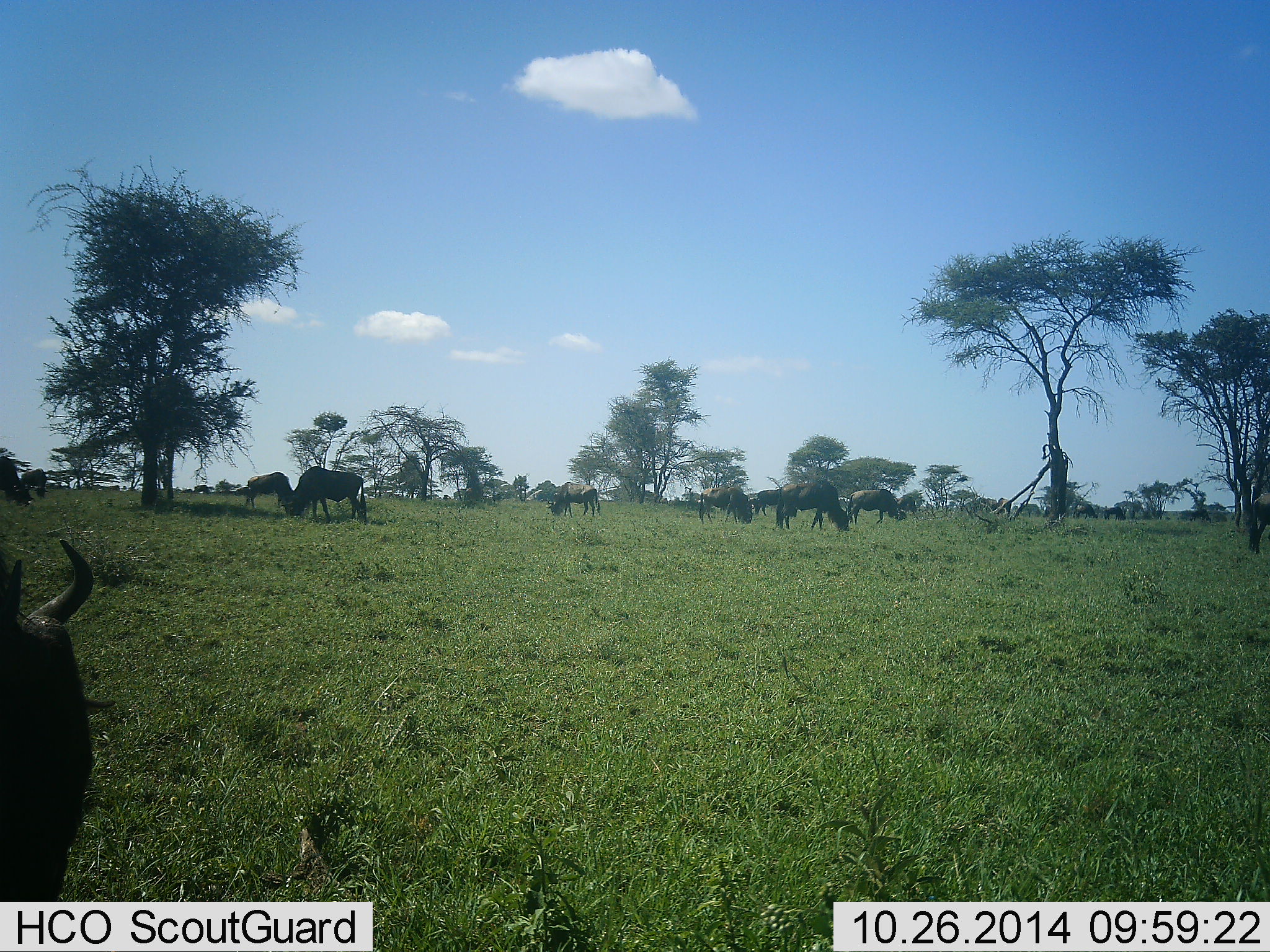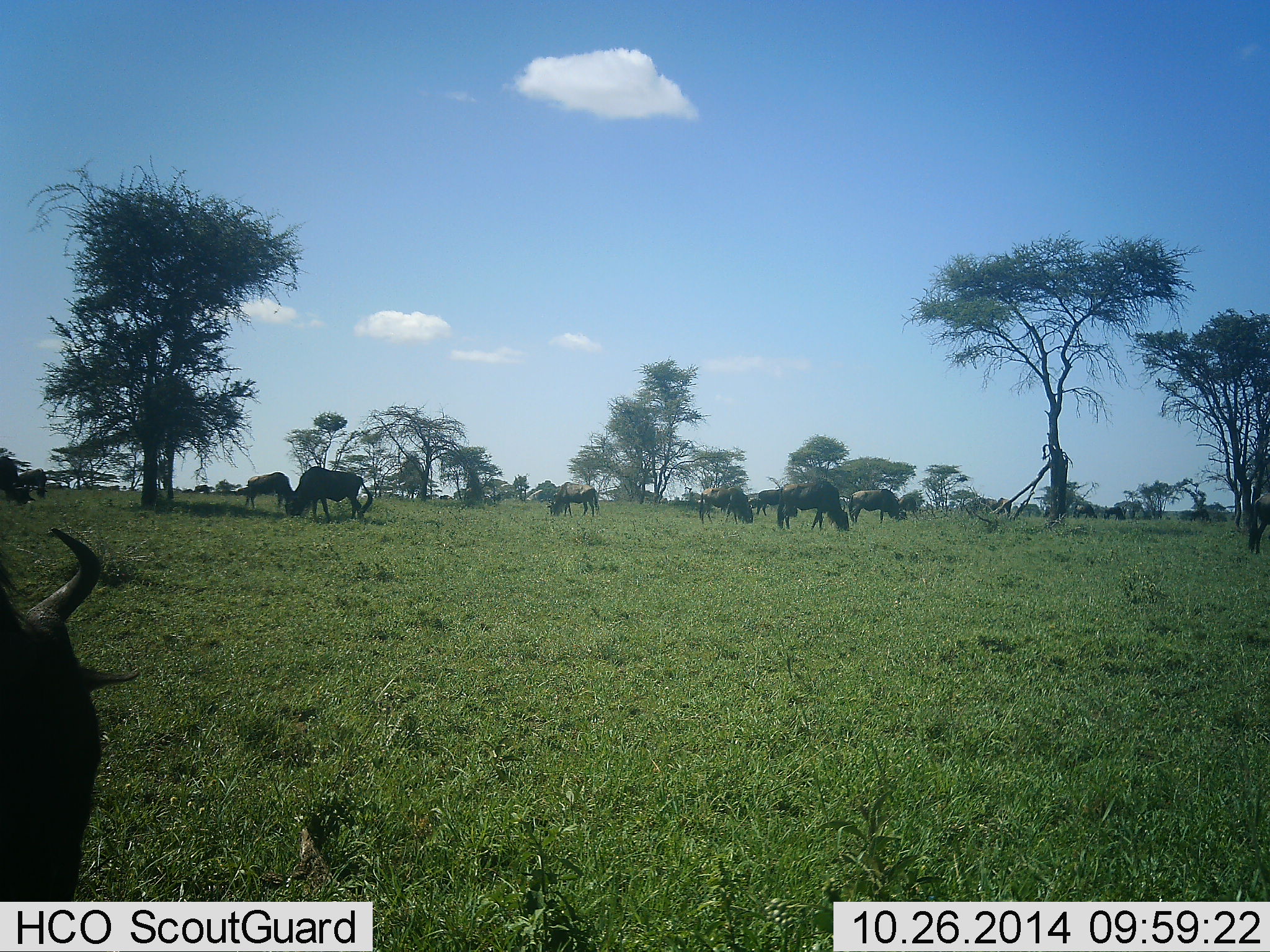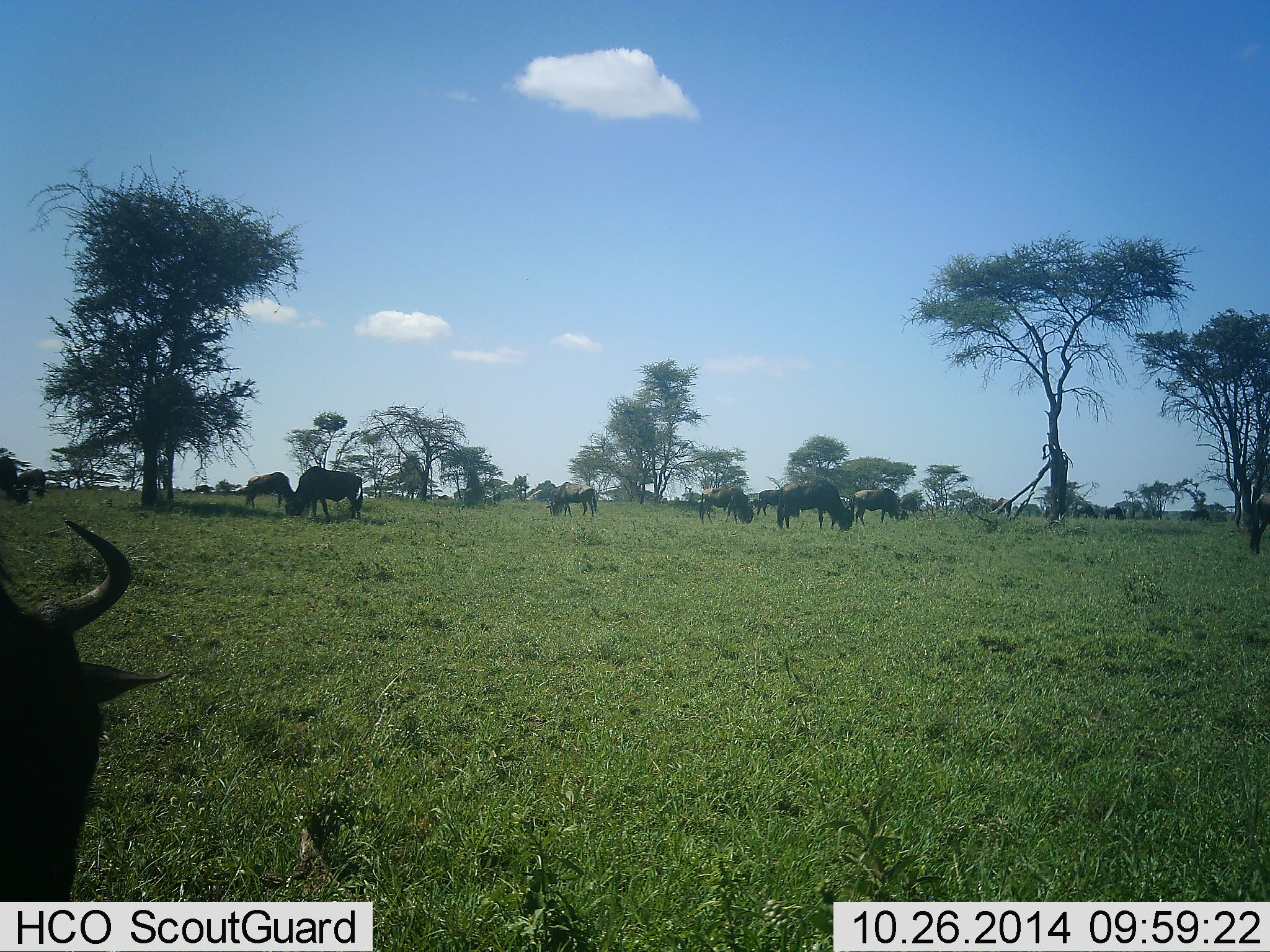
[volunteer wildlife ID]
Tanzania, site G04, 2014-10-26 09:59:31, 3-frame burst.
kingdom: Animalia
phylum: Chordata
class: Mammalia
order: Artiodactyla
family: Bovidae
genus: Connochaetes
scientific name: Connochaetes taurinus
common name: blue wildebeest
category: wildebeest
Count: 11-50.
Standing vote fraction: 50%.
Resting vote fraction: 0%.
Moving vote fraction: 10%.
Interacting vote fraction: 0%.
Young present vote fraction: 0%.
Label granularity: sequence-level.